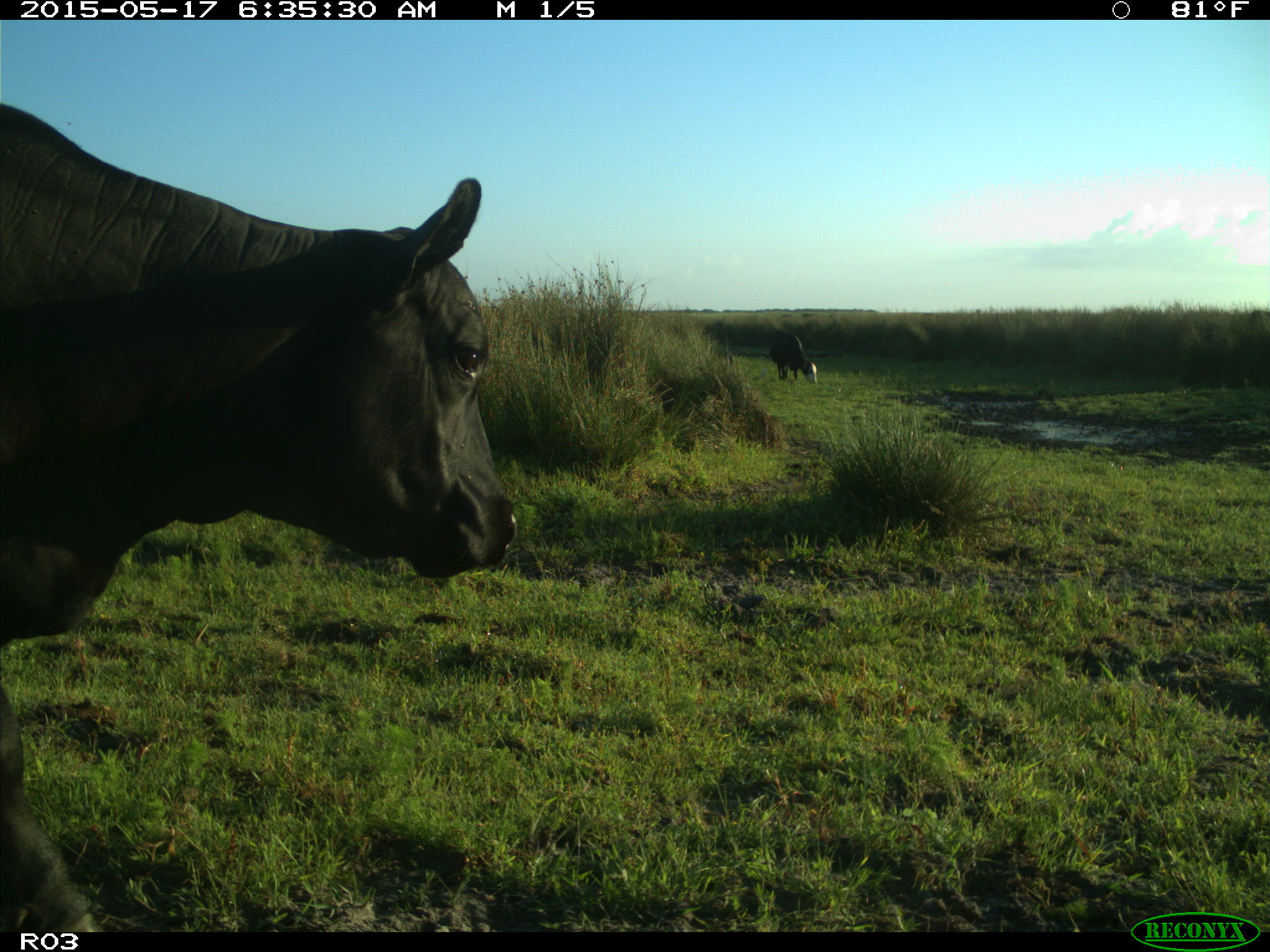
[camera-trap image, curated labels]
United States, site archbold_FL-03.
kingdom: Animalia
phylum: Chordata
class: Mammalia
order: Artiodactyla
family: Bovidae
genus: Bos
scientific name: Bos taurus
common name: domestic cow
Bos taurus (domestic cow).